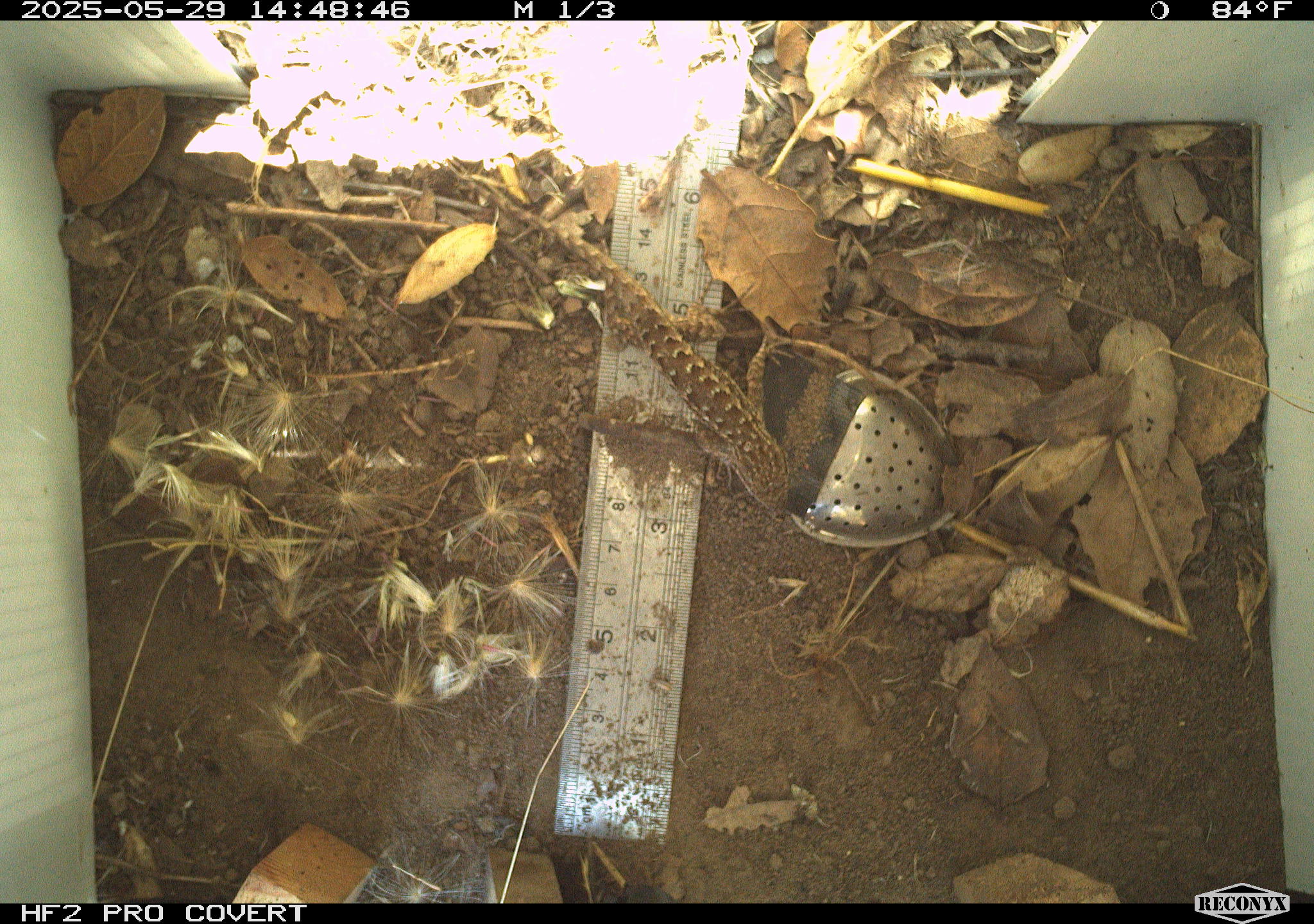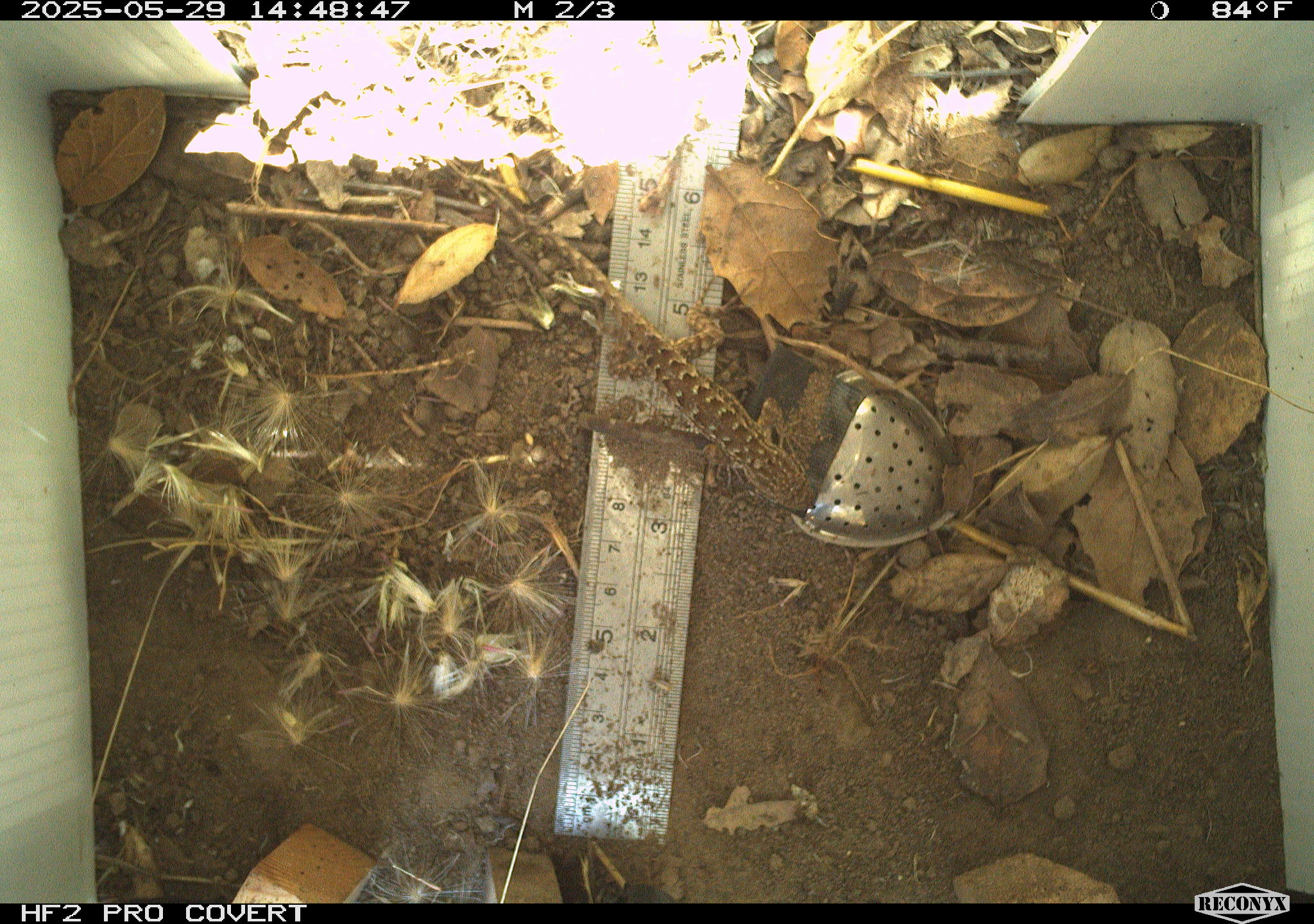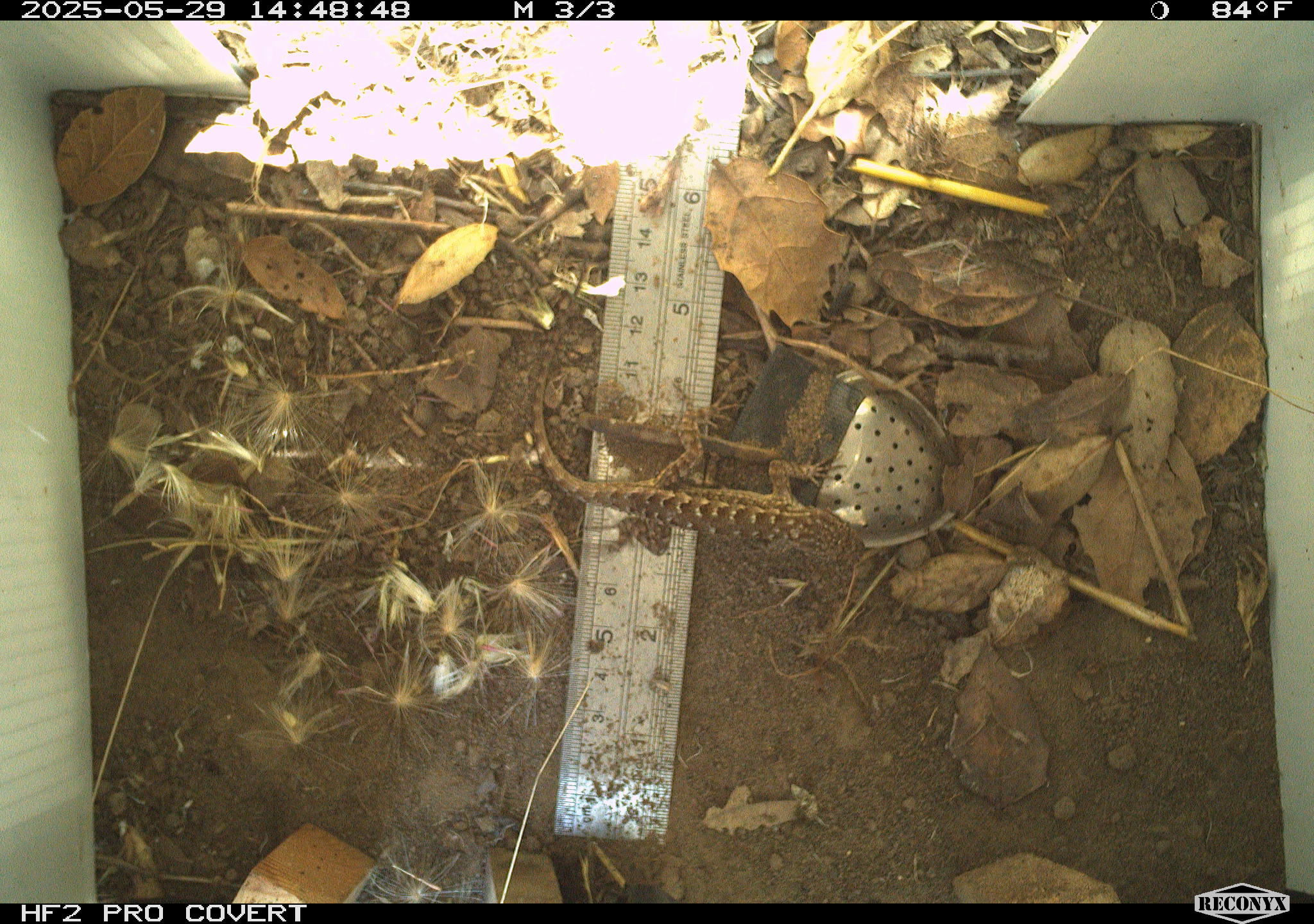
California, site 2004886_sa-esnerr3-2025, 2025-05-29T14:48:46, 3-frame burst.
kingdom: Animalia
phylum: Chordata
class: Reptilia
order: Squamata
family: Phrynosomatidae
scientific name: Phrynosomatidae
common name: north american spiny lizards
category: sceloporus/uta species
Sceloporus/uta species (north american spiny lizards) (Phrynosomatidae).